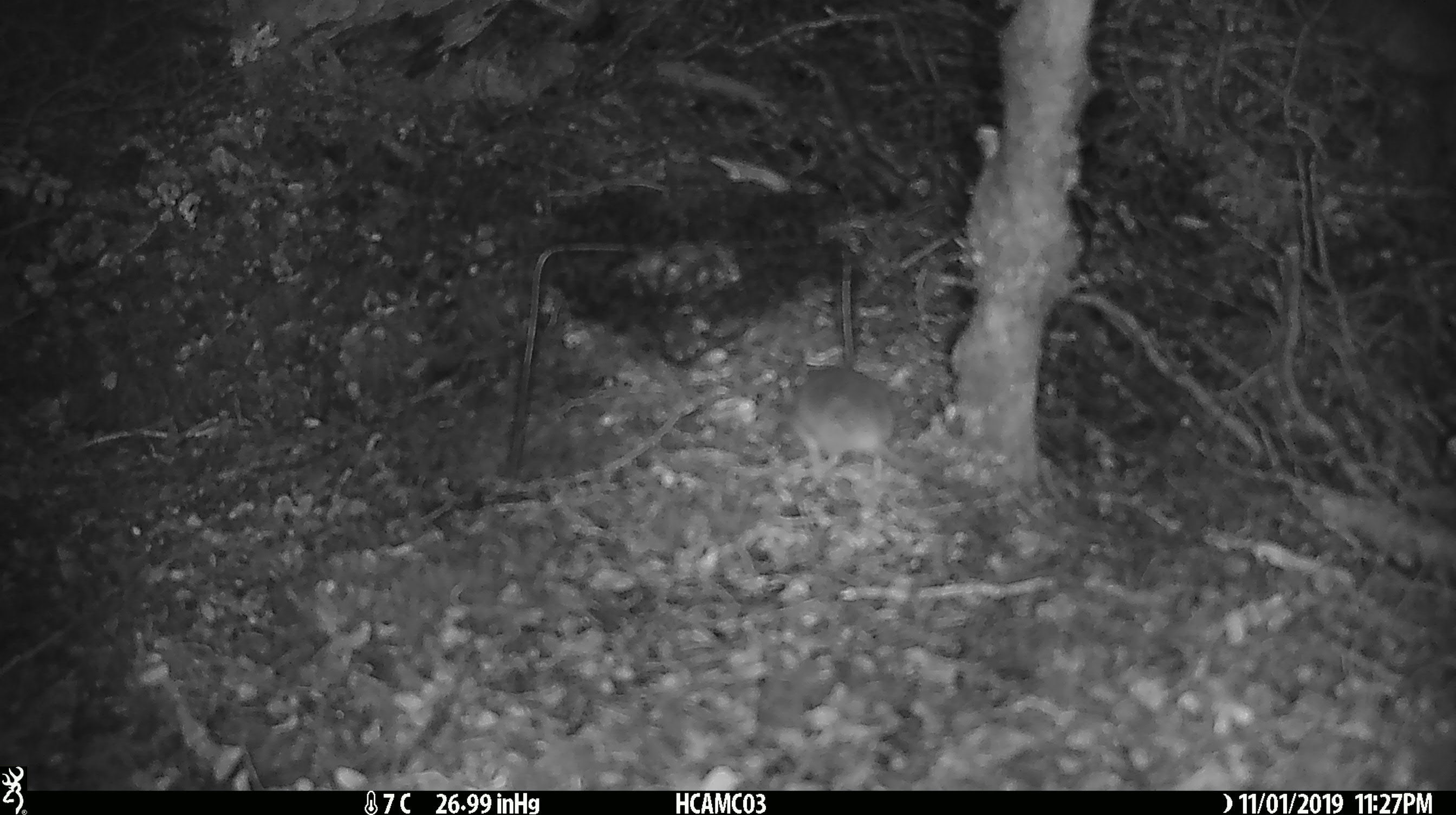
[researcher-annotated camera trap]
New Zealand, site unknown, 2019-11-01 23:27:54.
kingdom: Animalia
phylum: Chordata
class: Mammalia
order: Rodentia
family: Muridae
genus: Mus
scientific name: Mus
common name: mouse